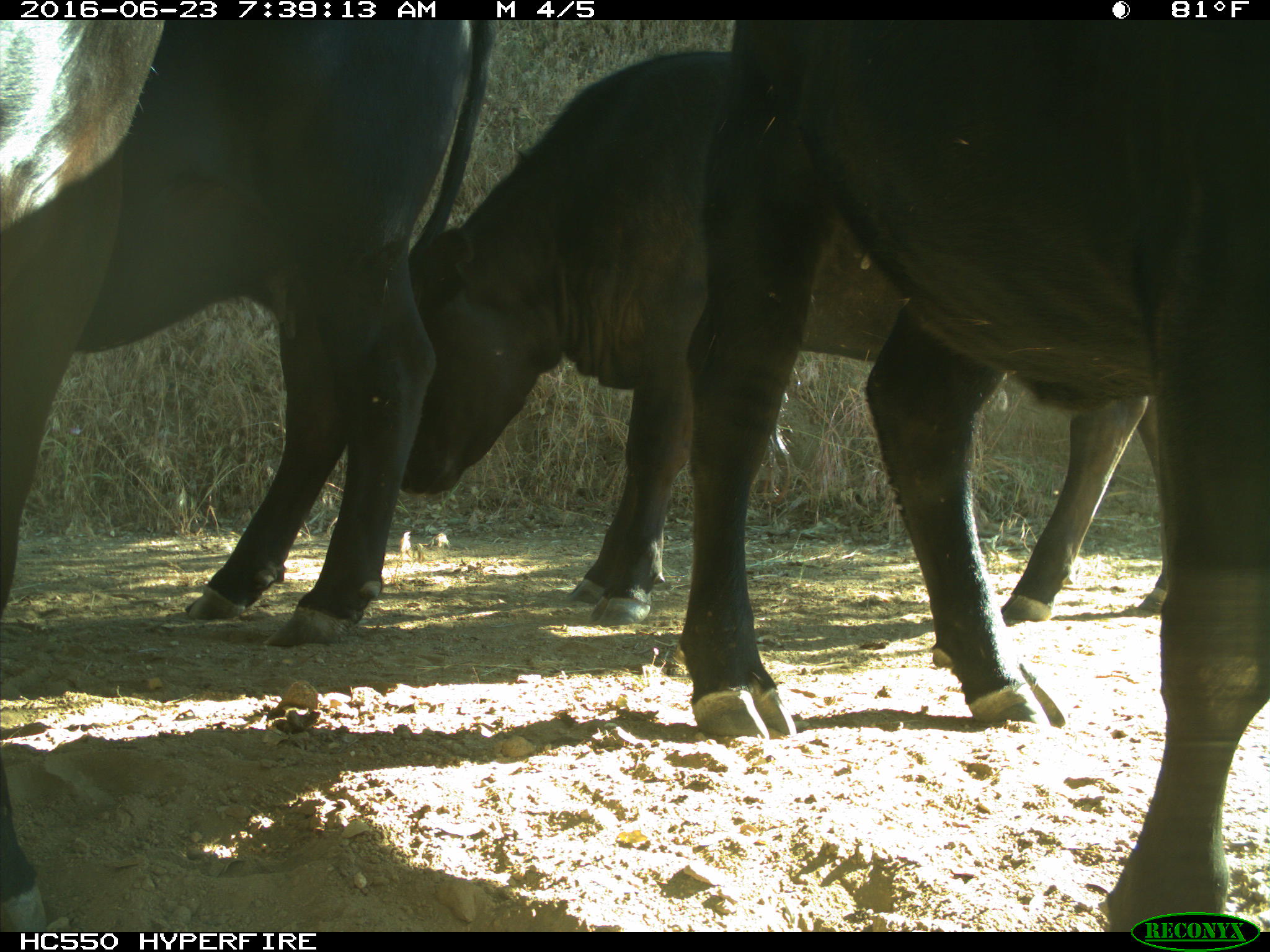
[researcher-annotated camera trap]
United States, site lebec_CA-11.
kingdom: Animalia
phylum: Chordata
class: Mammalia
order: Artiodactyla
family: Bovidae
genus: Bos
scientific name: Bos taurus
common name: domestic cow